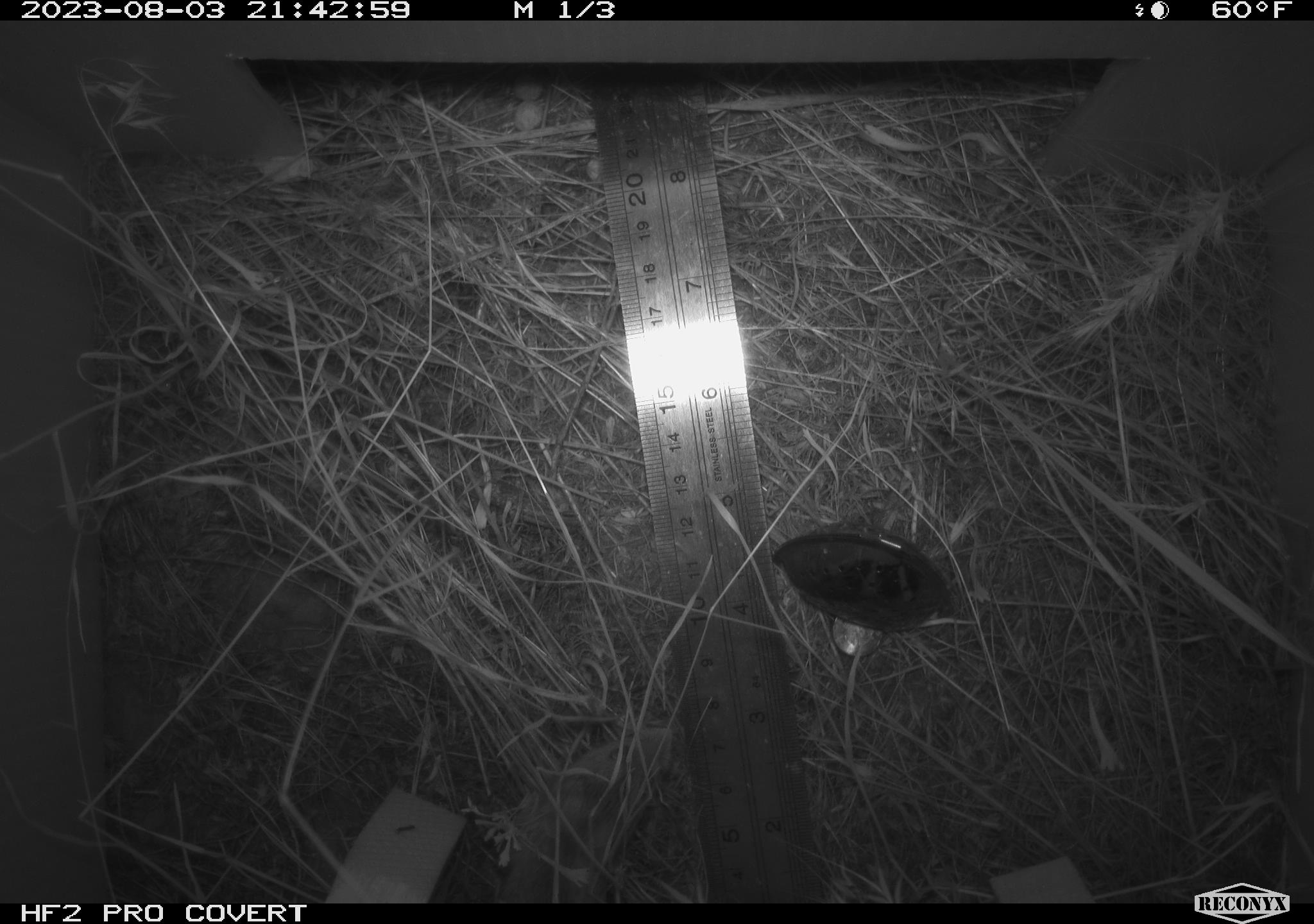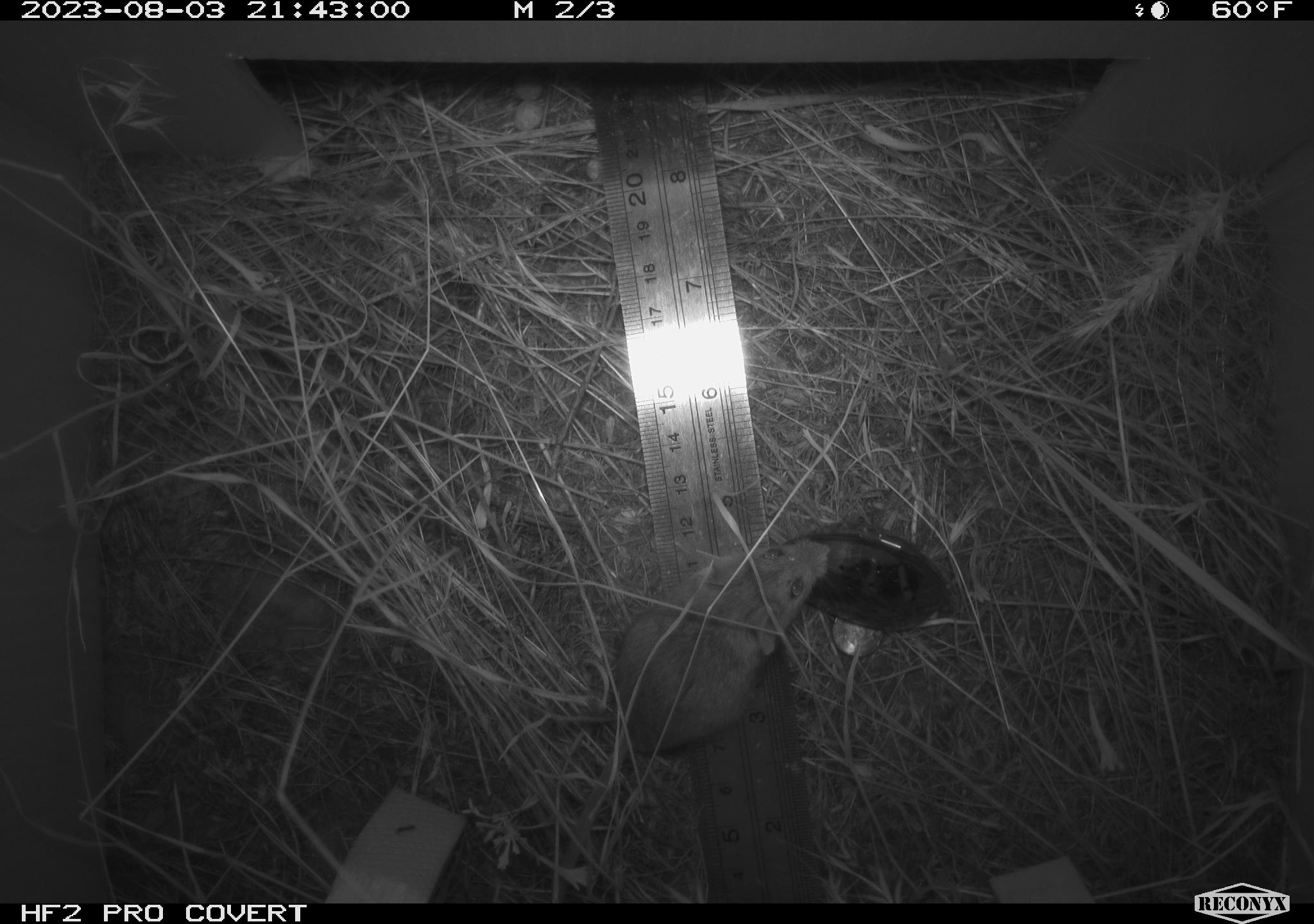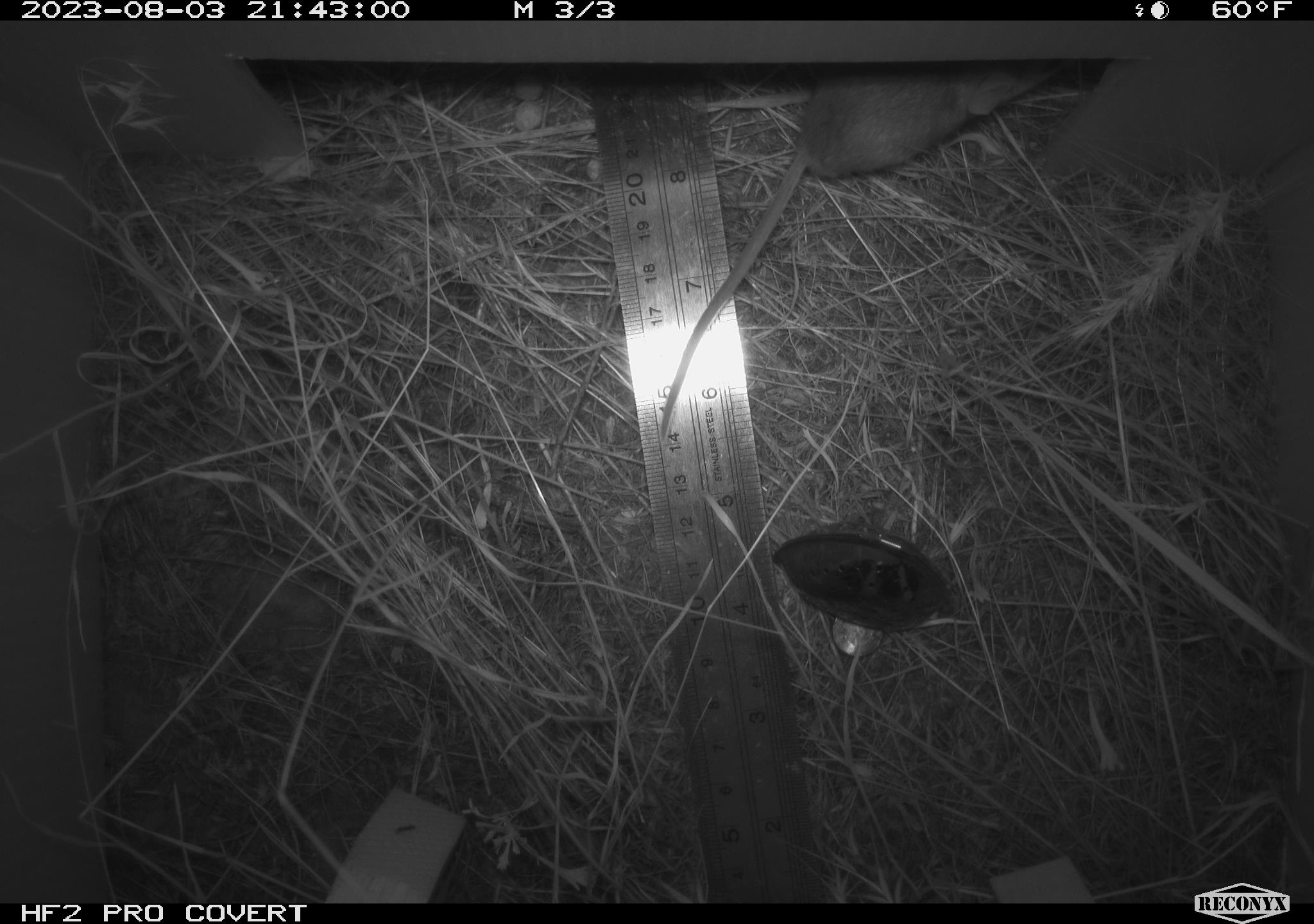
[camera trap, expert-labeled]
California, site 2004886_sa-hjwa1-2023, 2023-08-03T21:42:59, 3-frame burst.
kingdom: Animalia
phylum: Chordata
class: Mammalia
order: Rodentia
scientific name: Rodentia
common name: mouse species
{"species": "mouse species (Rodentia)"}